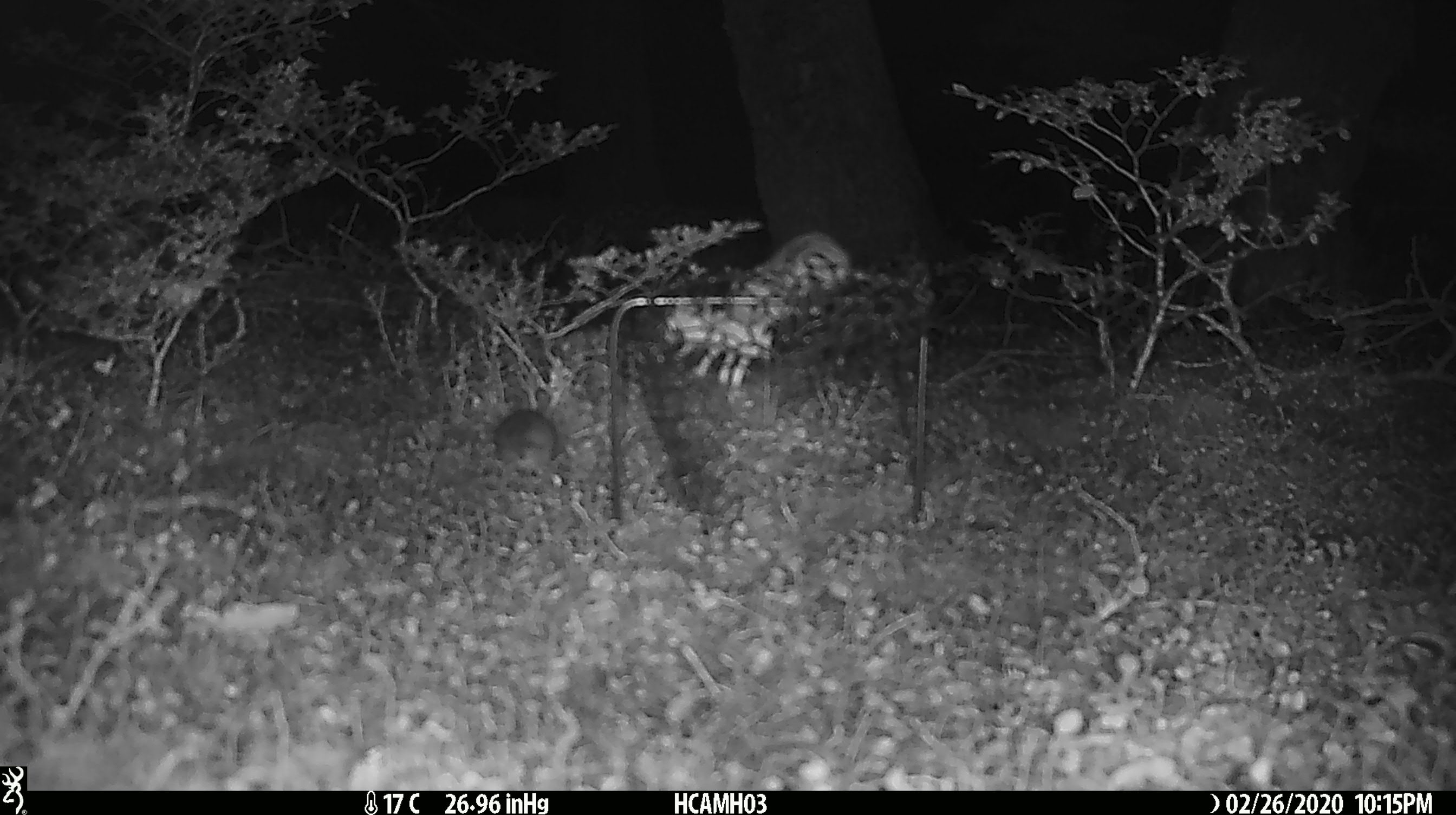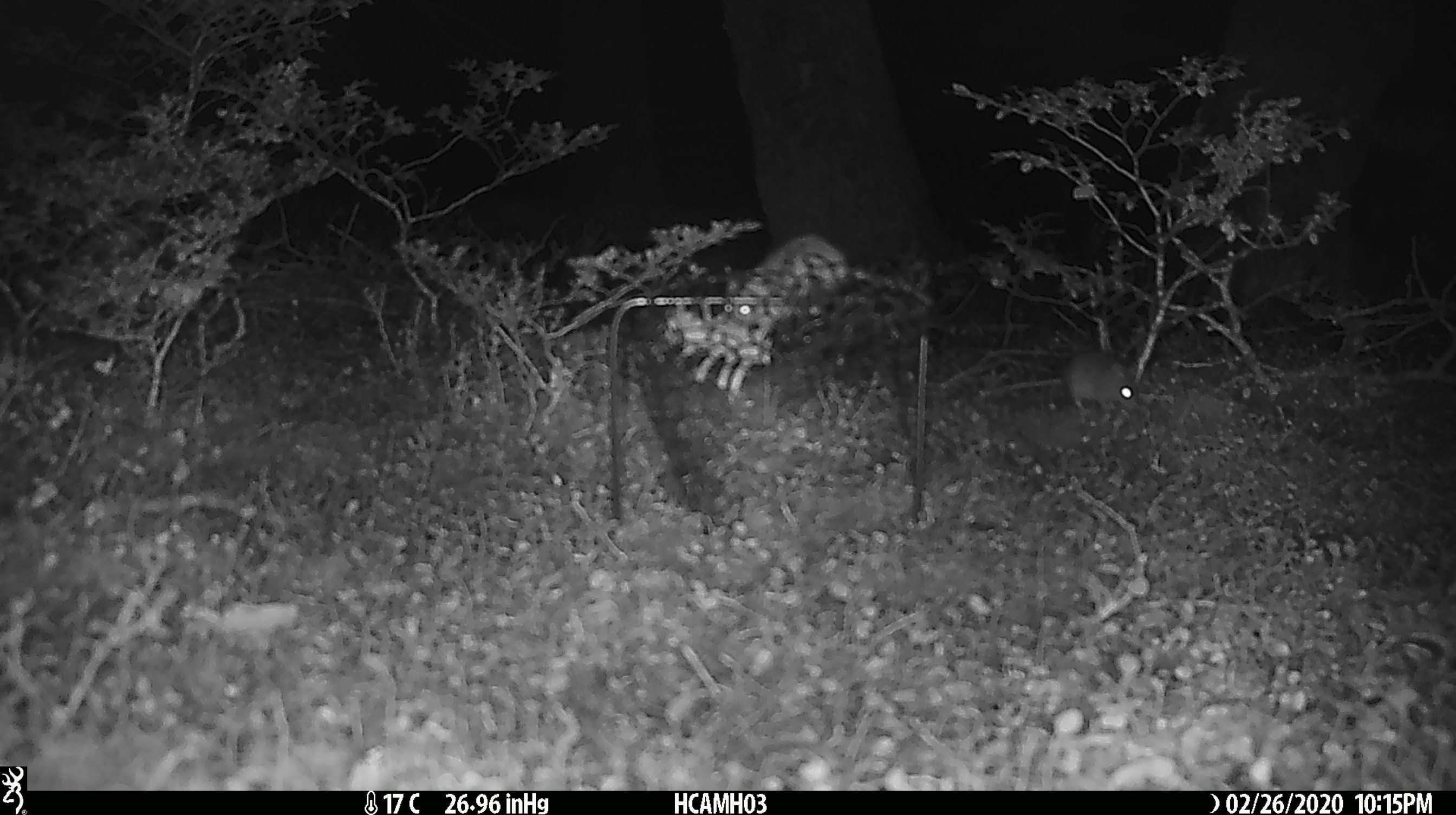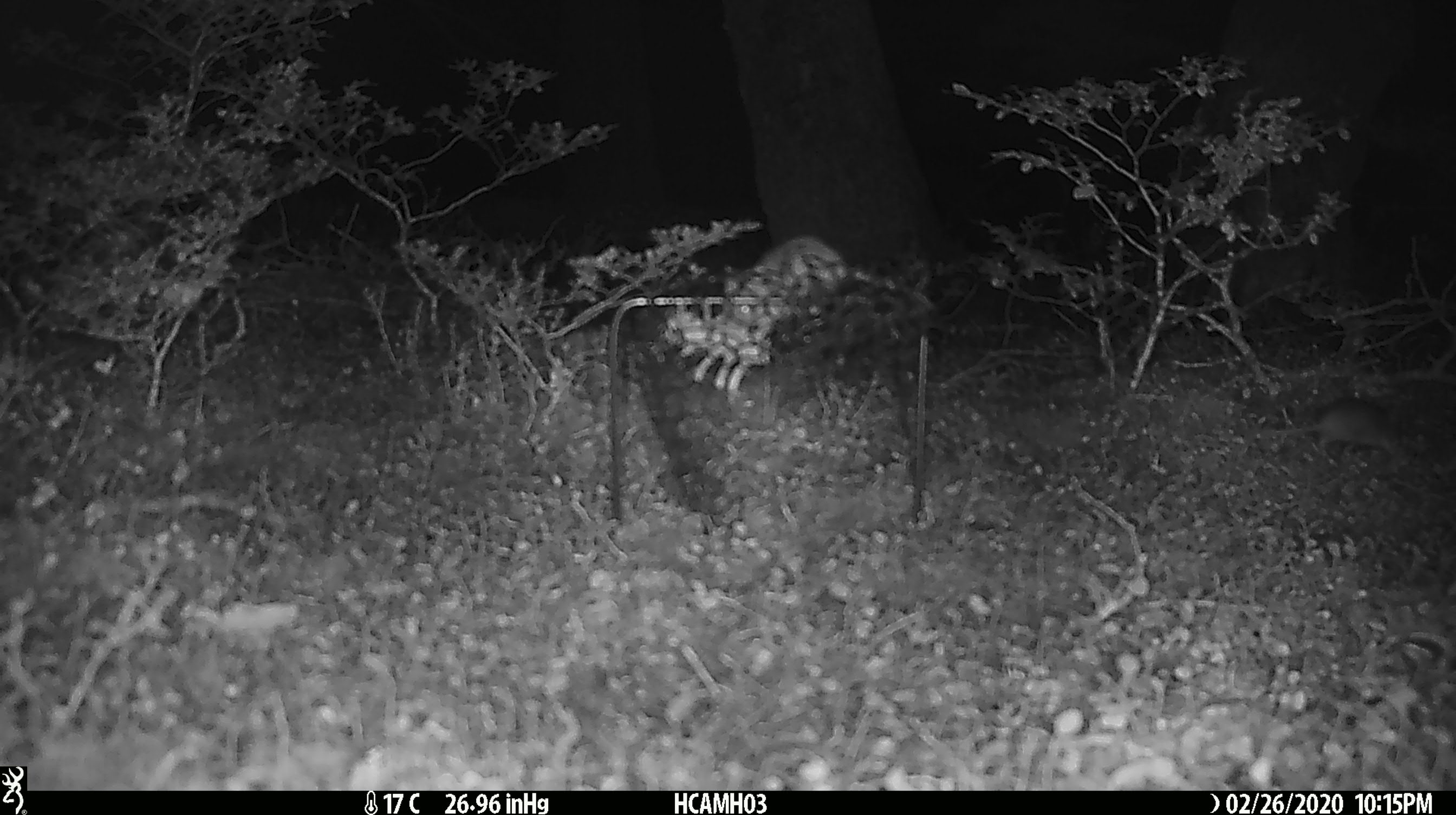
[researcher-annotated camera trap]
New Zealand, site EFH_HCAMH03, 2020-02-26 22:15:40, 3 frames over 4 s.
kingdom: Animalia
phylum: Chordata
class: Mammalia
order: Rodentia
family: Muridae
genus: Mus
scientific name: Mus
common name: mouse